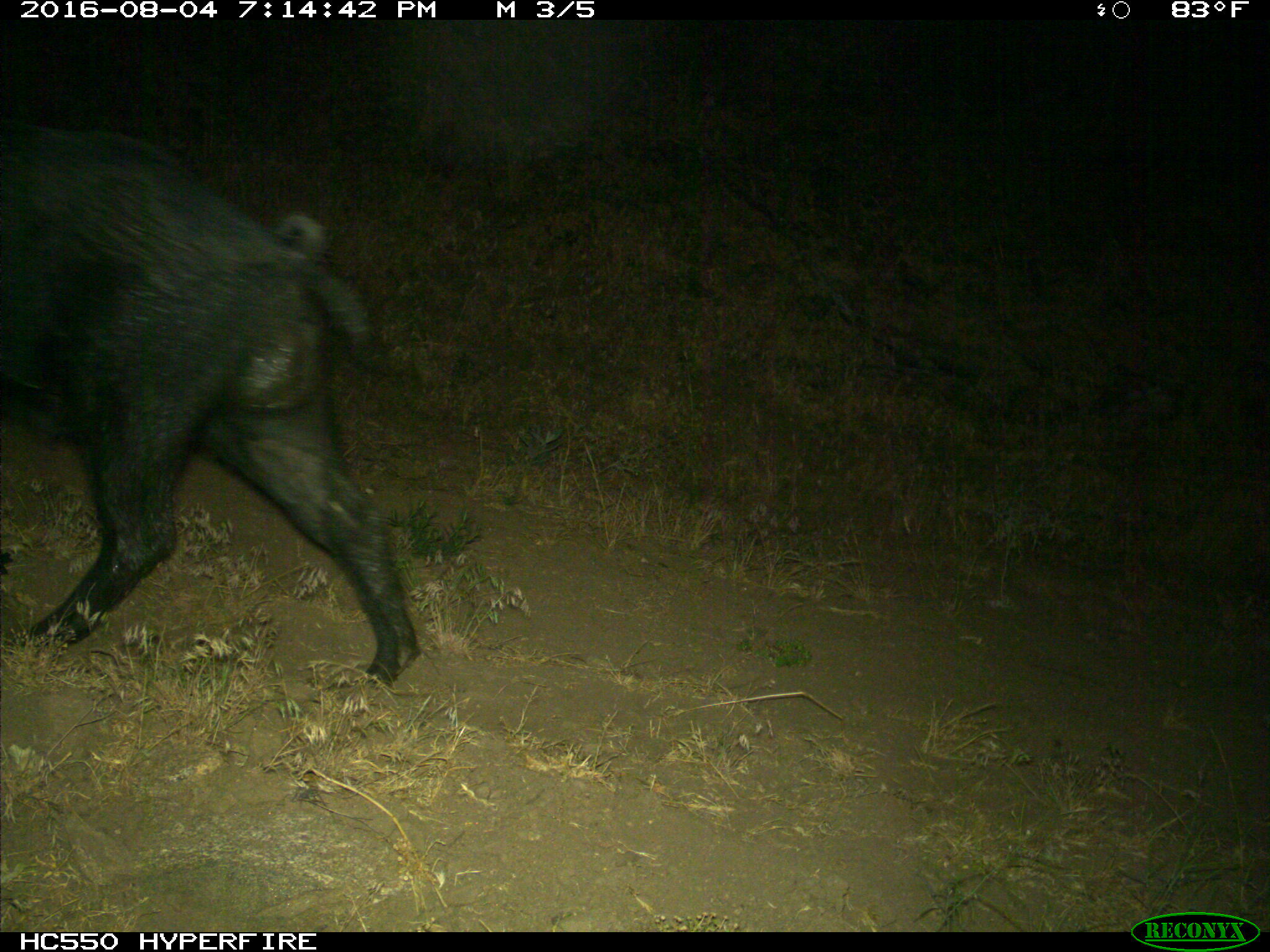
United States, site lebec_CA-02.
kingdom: Animalia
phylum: Chordata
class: Mammalia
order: Artiodactyla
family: Suidae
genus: Sus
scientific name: Sus scrofa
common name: wild boar